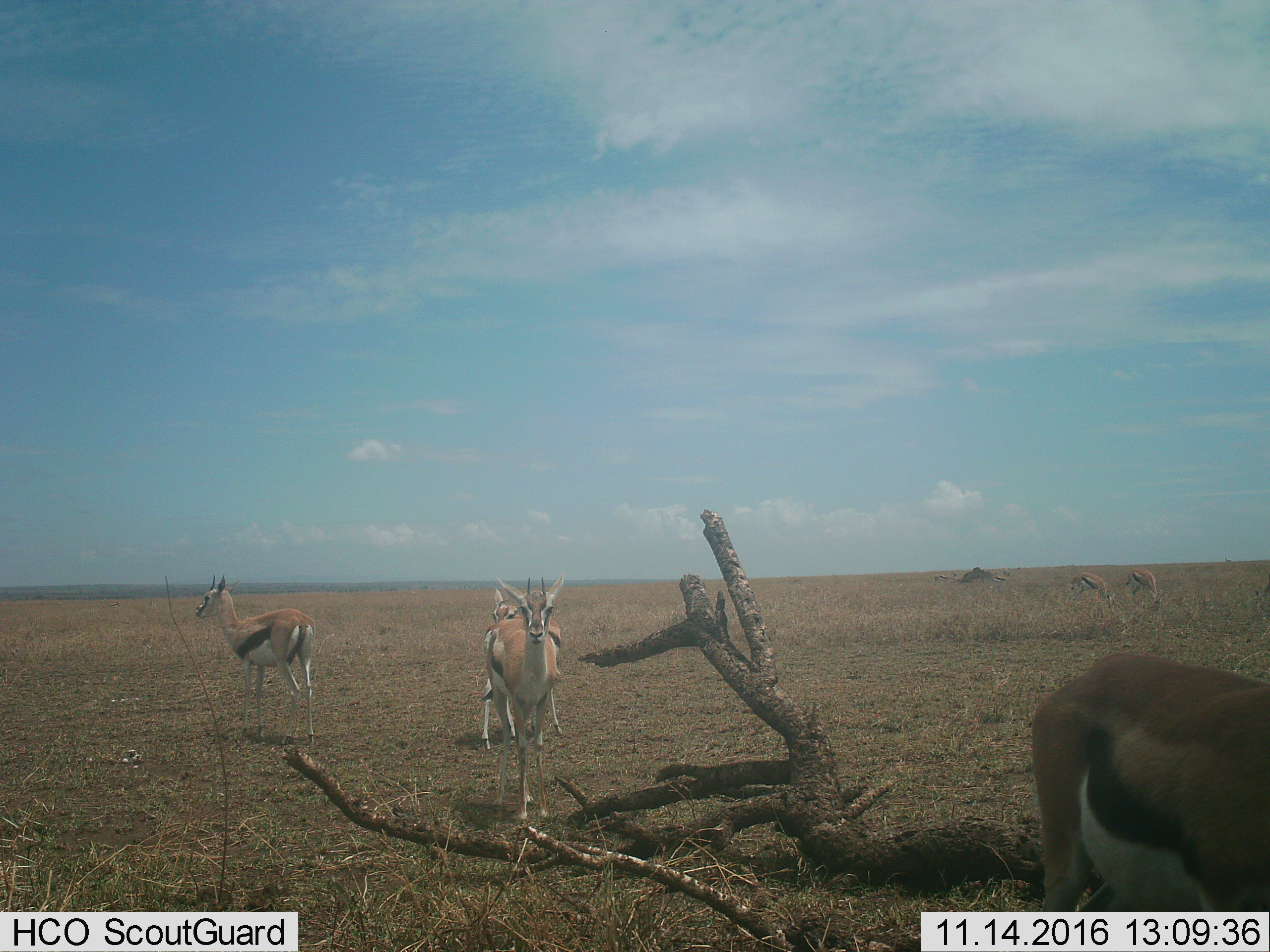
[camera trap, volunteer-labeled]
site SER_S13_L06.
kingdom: Animalia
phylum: Chordata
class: Mammalia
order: Artiodactyla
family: Bovidae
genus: Eudorcas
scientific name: Eudorcas thomsonii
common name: thomson's gazelle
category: gazellethomsons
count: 8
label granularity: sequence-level